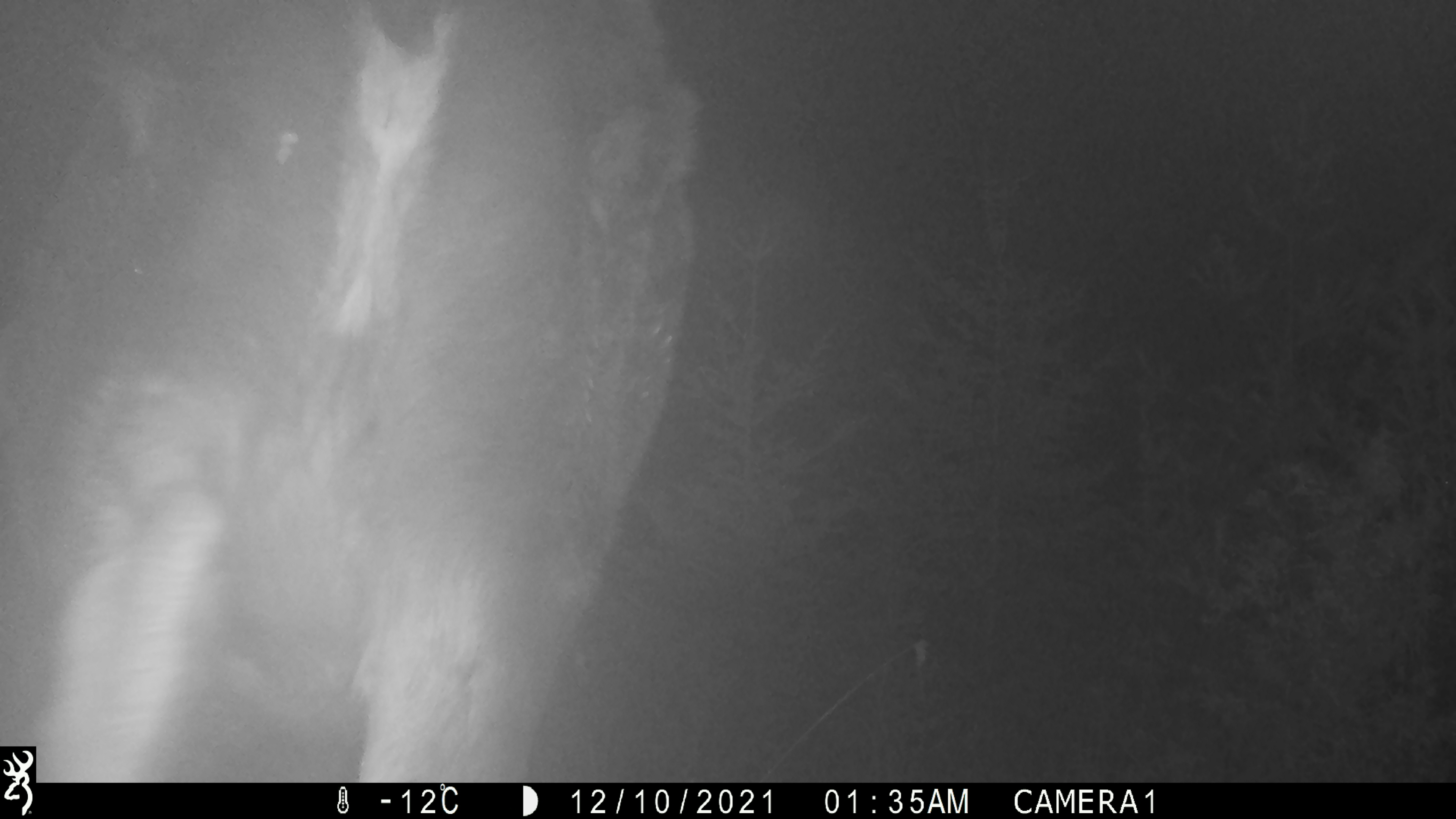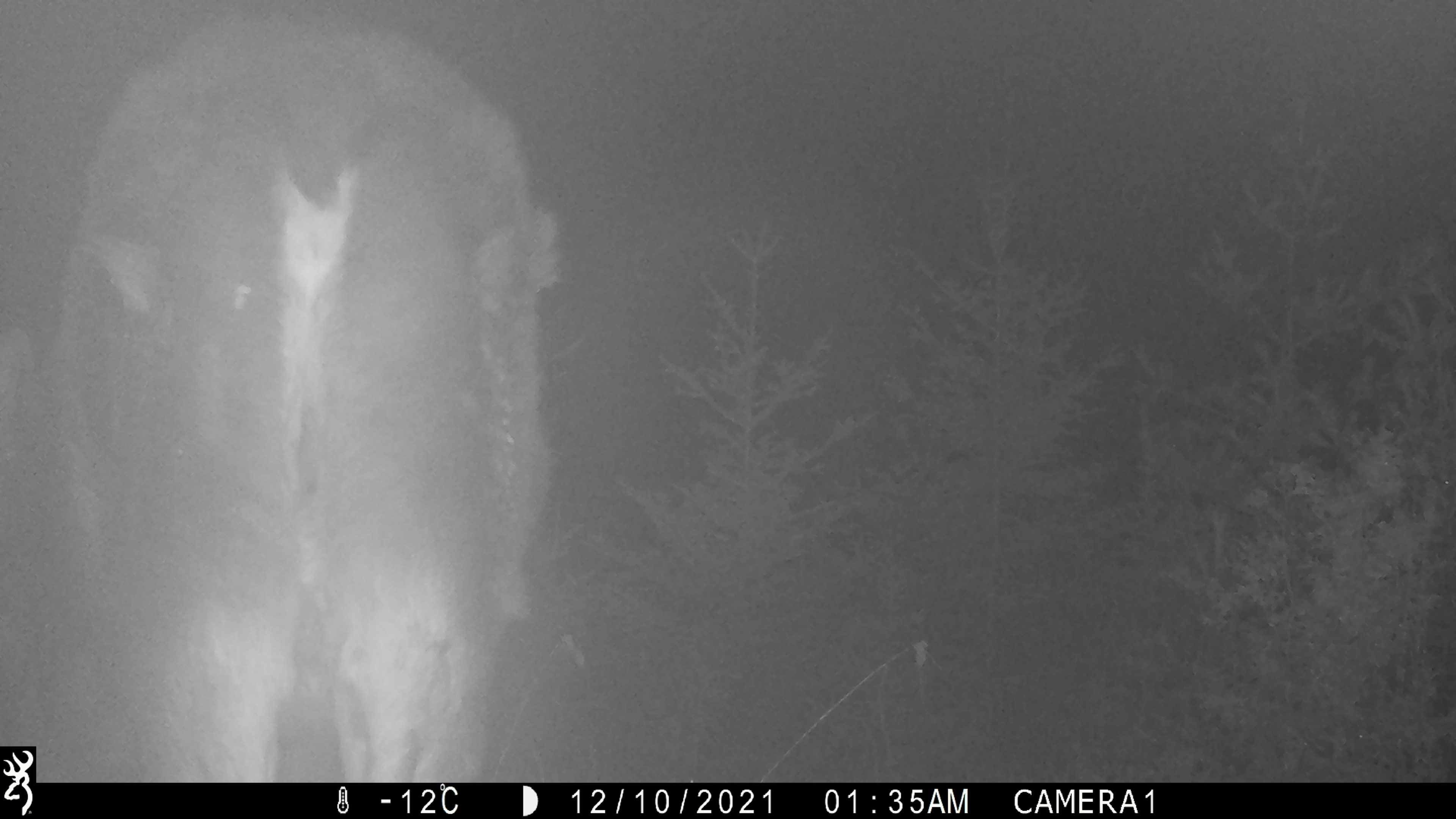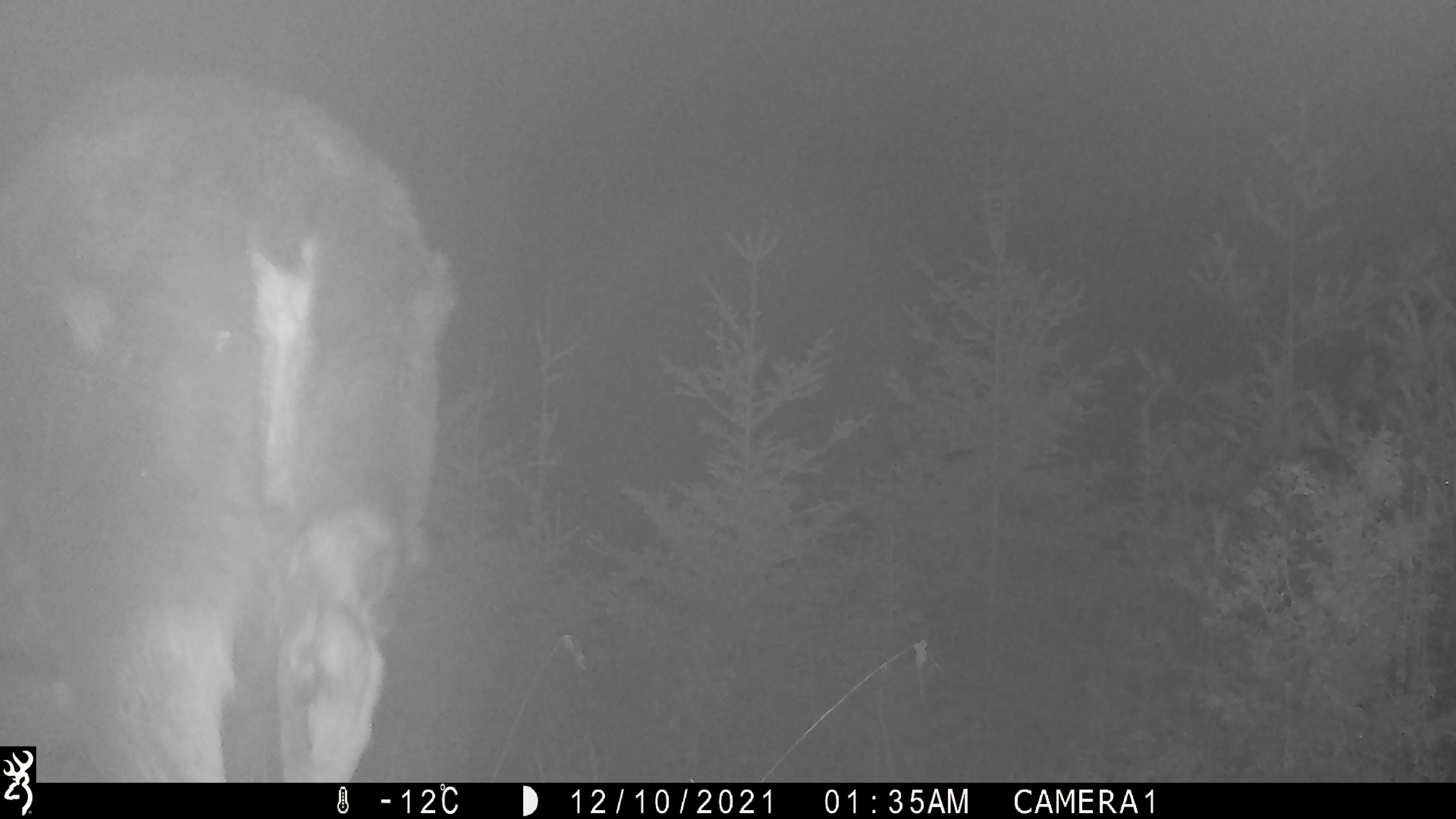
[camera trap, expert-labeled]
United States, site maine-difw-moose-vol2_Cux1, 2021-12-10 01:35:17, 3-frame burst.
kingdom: Animalia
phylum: Chordata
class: Mammalia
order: Artiodactyla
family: Cervidae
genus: Alces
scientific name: Alces alces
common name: moose